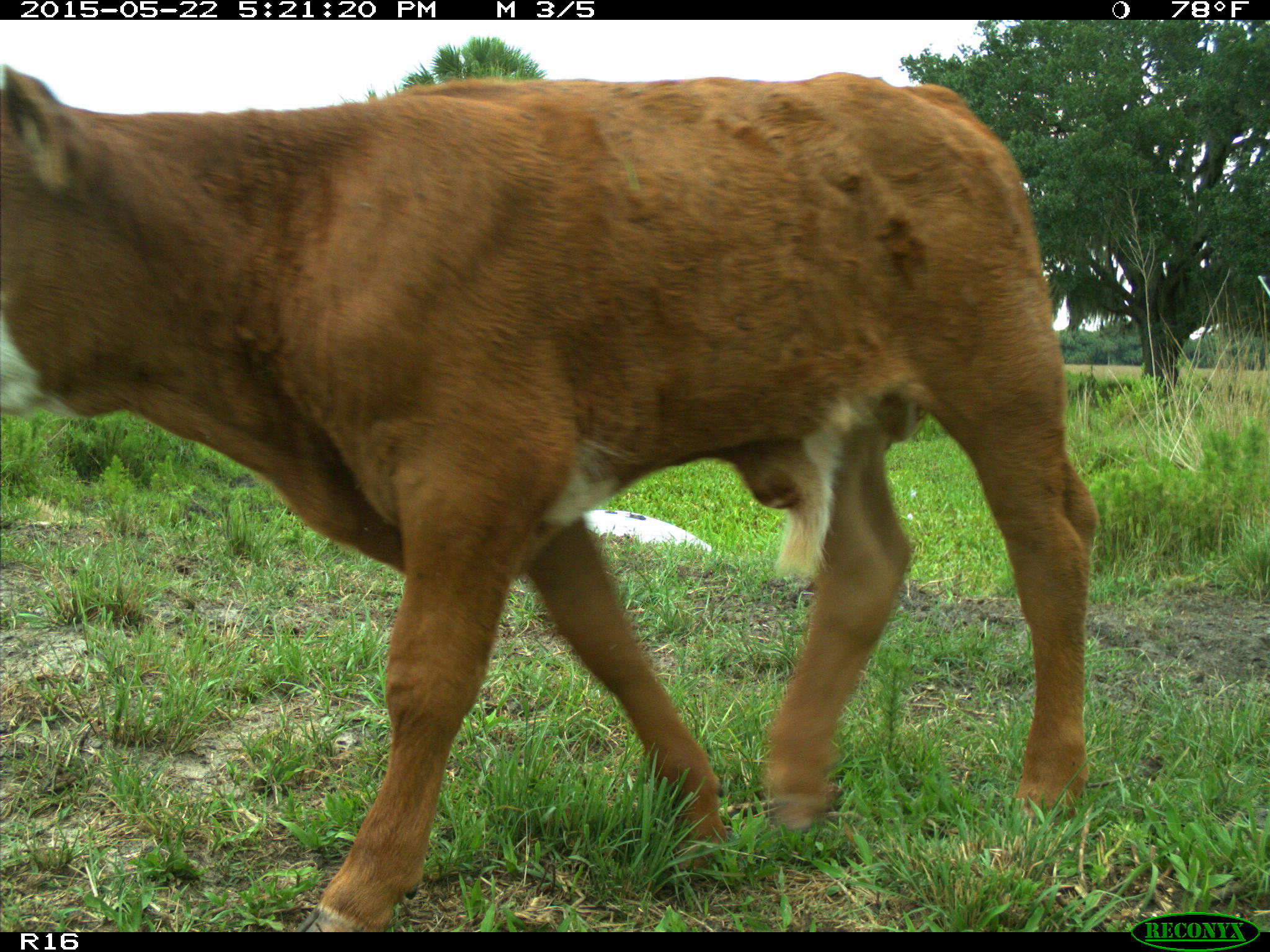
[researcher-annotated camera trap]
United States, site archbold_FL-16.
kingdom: Animalia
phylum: Chordata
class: Mammalia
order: Artiodactyla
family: Bovidae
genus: Bos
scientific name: Bos taurus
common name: domestic cow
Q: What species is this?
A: Bos taurus (domestic cow).